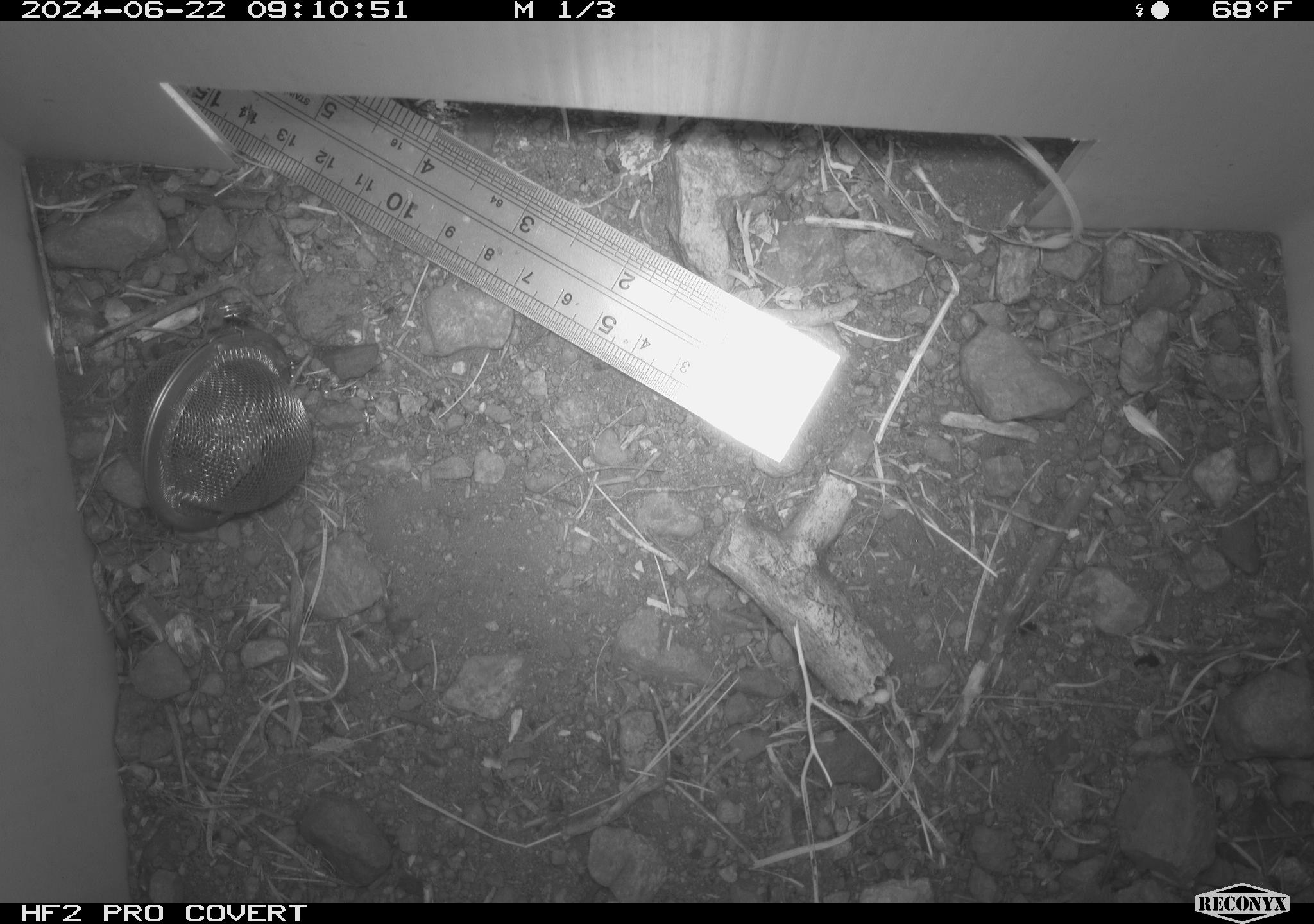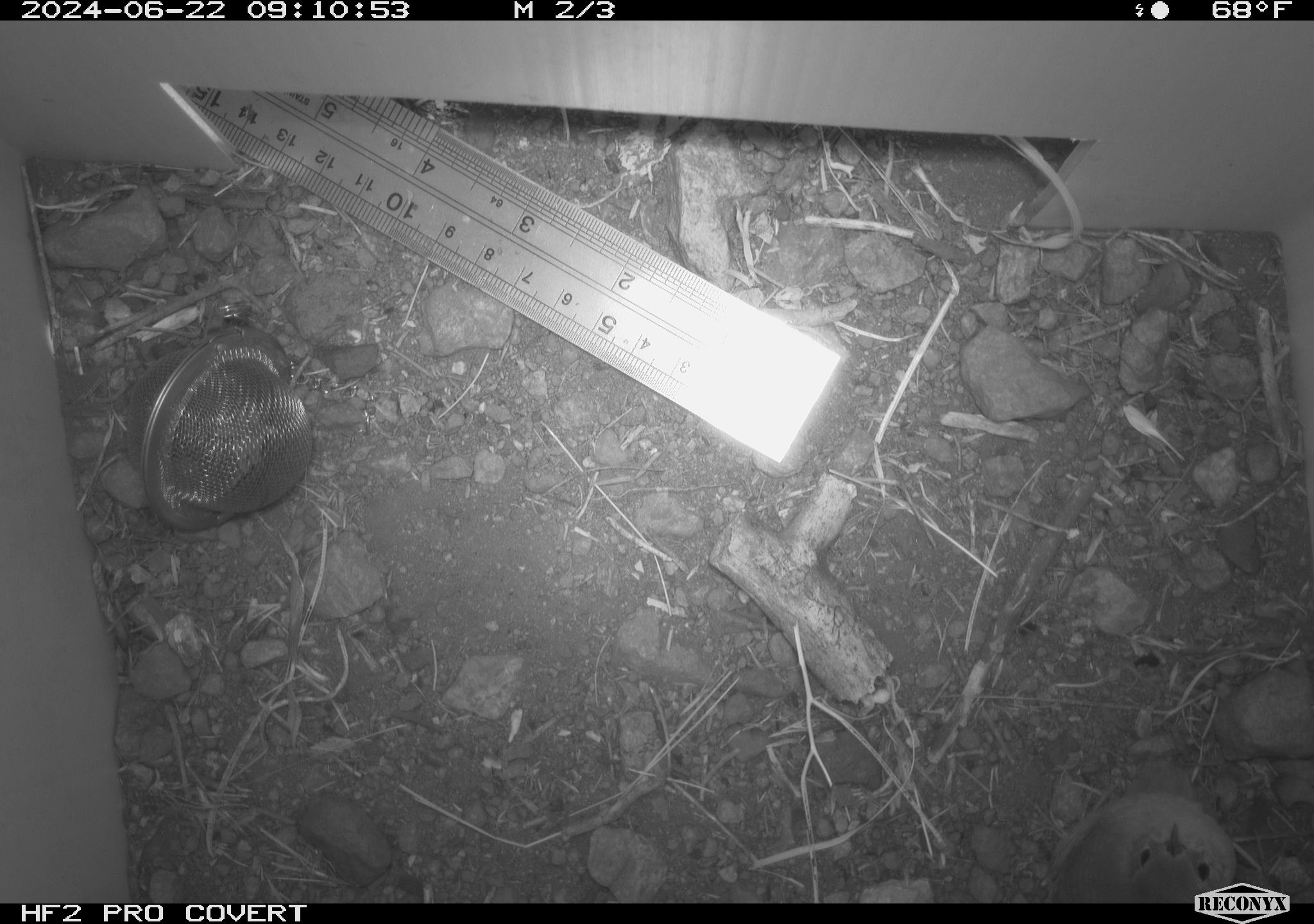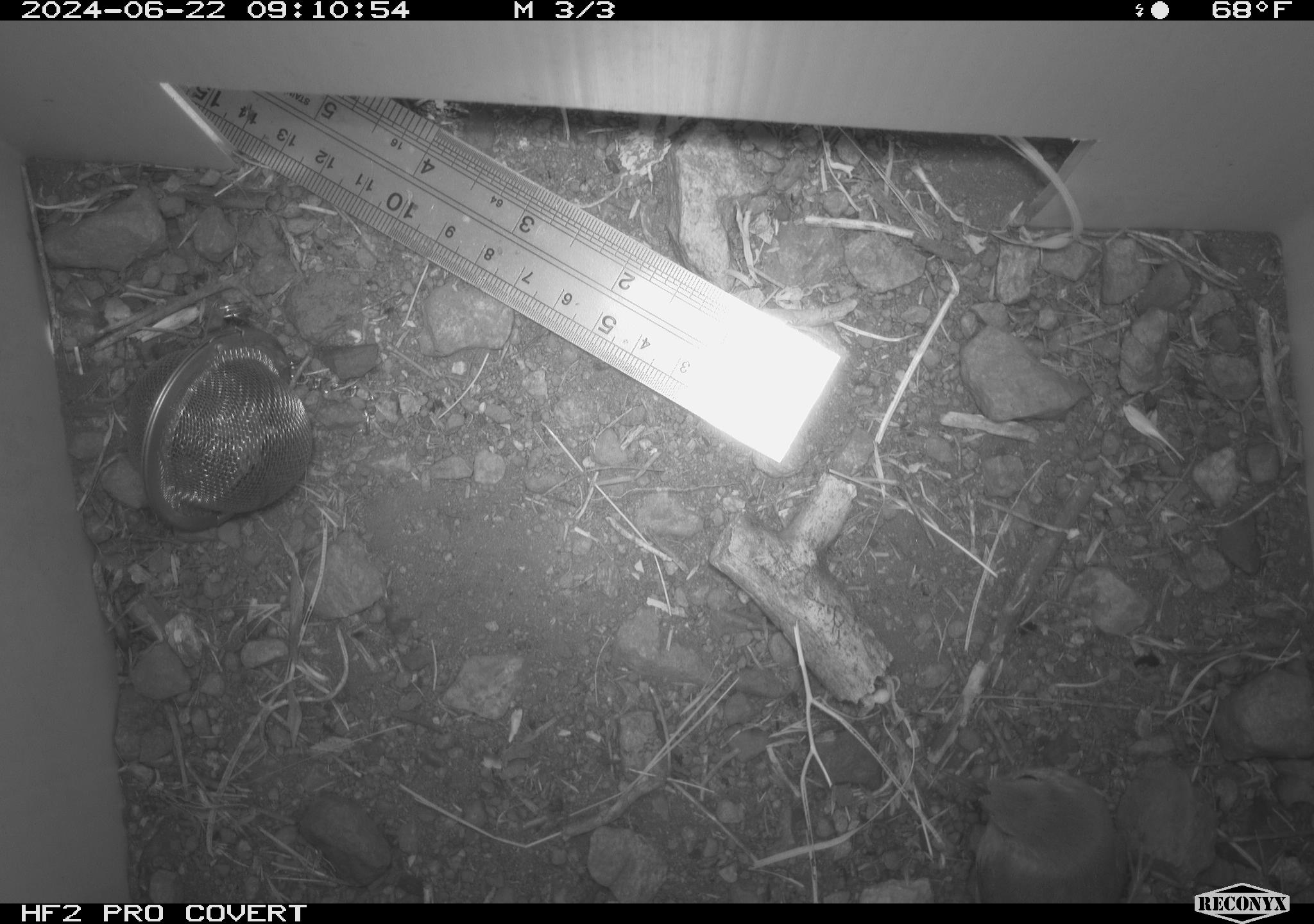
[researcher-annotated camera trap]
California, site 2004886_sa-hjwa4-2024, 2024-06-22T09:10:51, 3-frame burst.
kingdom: Animalia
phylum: Chordata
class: Aves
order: Passeriformes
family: Troglodytidae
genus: Troglodytes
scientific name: Troglodytes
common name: house wrens, winter wrens, and allies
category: troglodytes species